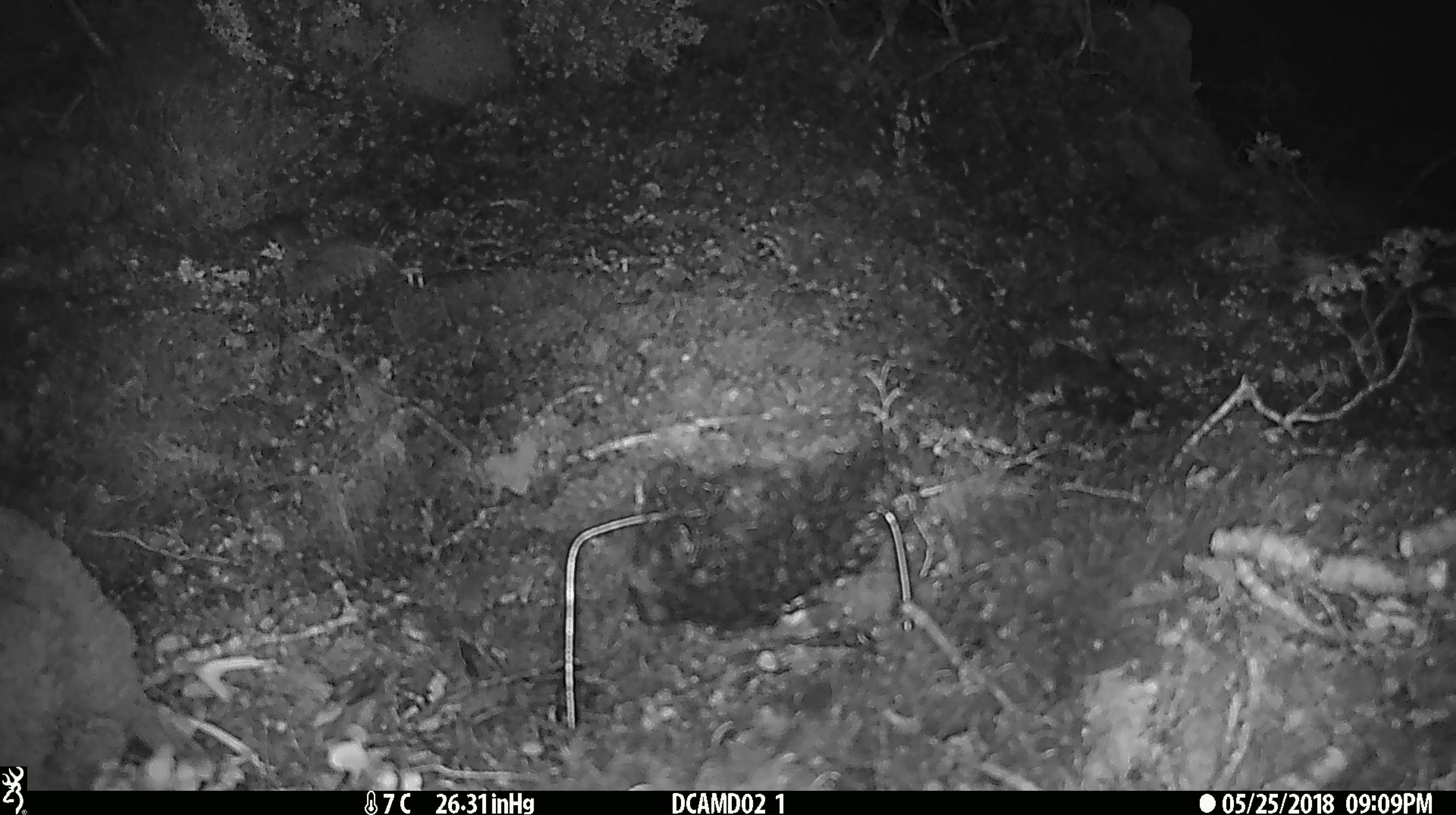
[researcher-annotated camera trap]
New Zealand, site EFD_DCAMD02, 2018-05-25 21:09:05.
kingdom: Animalia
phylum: Chordata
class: Mammalia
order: Rodentia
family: Muridae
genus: Mus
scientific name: Mus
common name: mouse